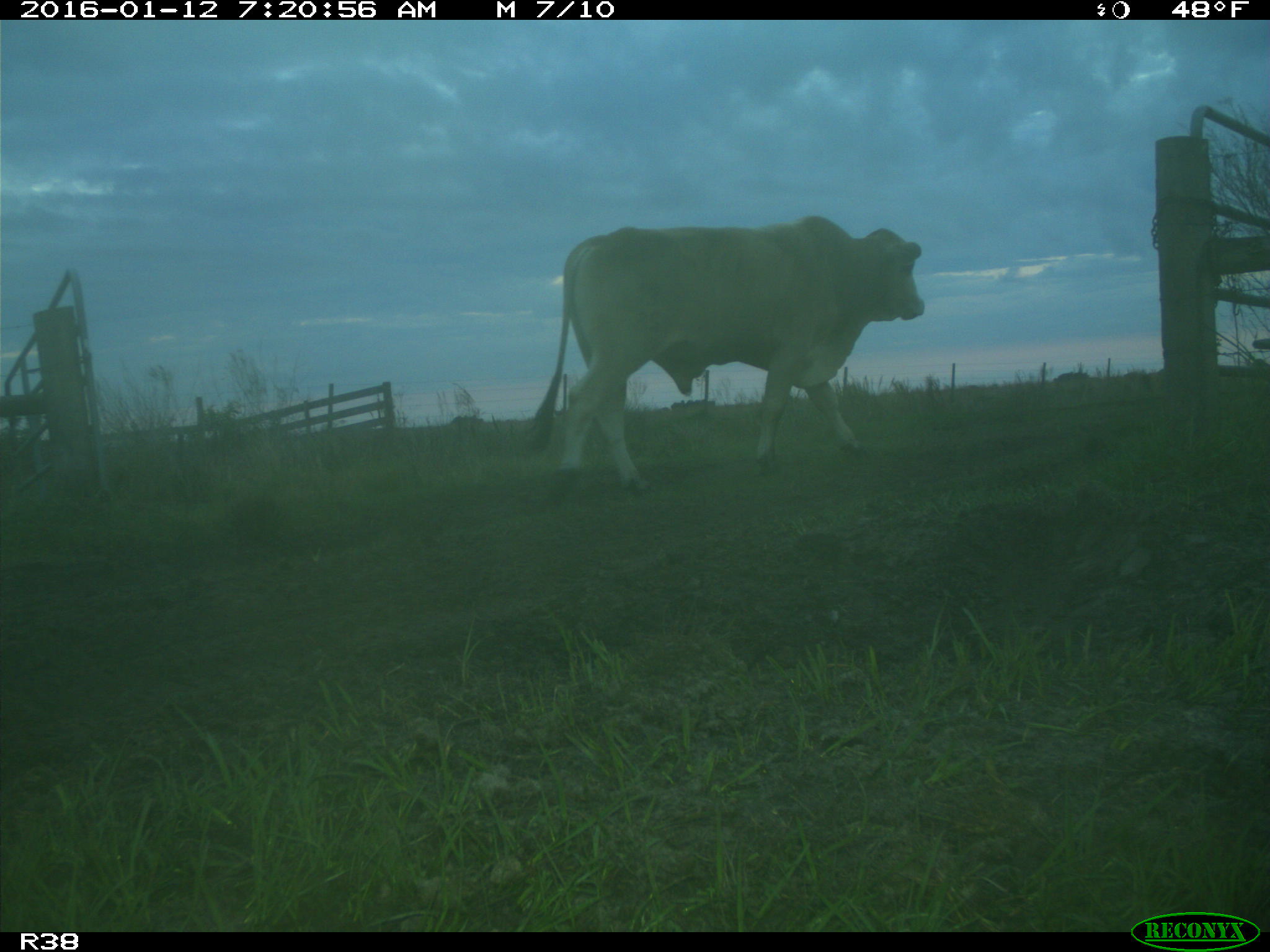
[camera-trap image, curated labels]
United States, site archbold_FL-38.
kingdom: Animalia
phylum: Chordata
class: Mammalia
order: Artiodactyla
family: Bovidae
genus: Bos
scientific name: Bos taurus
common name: domestic cow